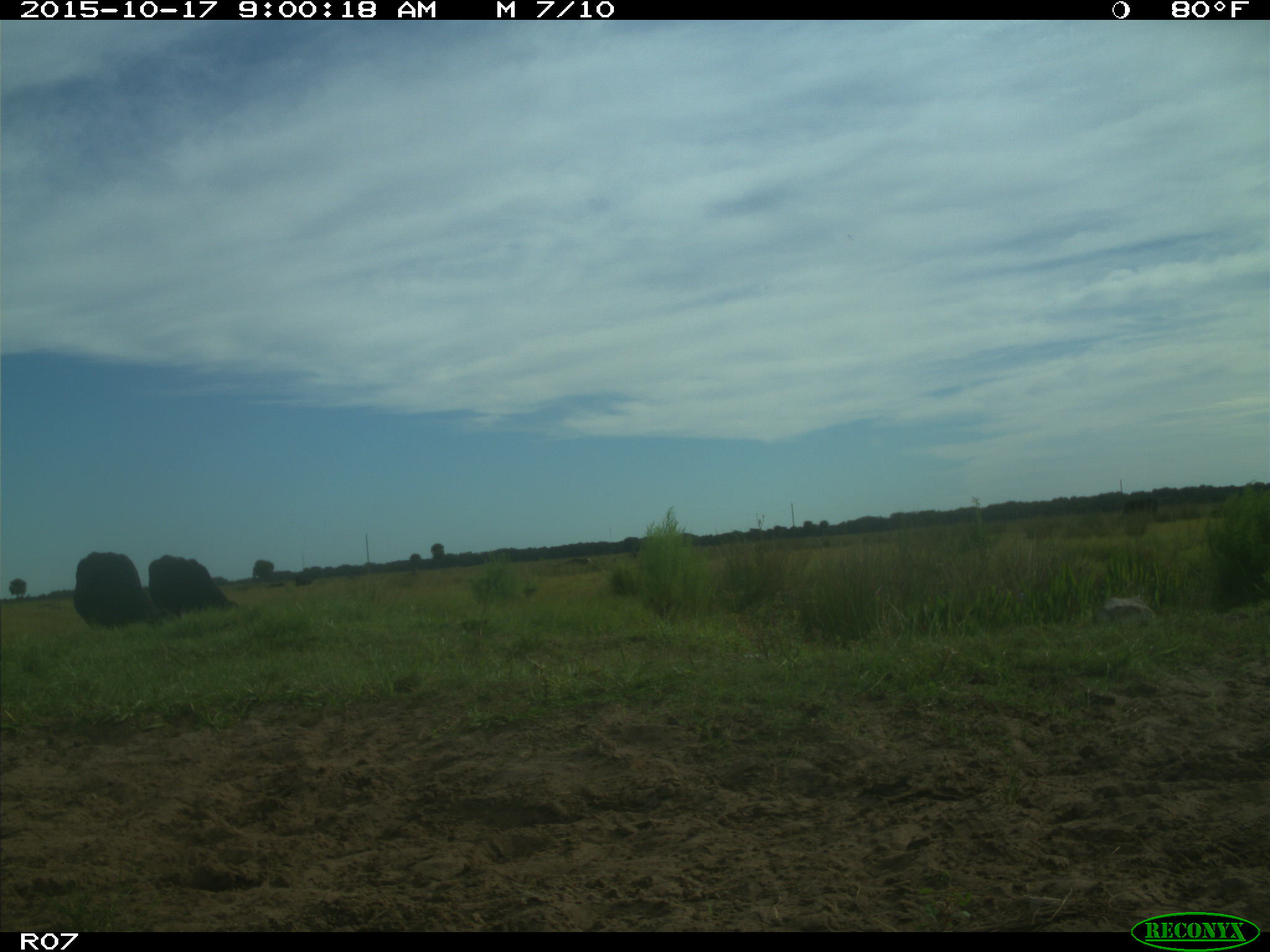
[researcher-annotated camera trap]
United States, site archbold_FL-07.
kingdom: Animalia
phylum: Chordata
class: Mammalia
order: Artiodactyla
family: Bovidae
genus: Bos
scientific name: Bos taurus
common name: domestic cow